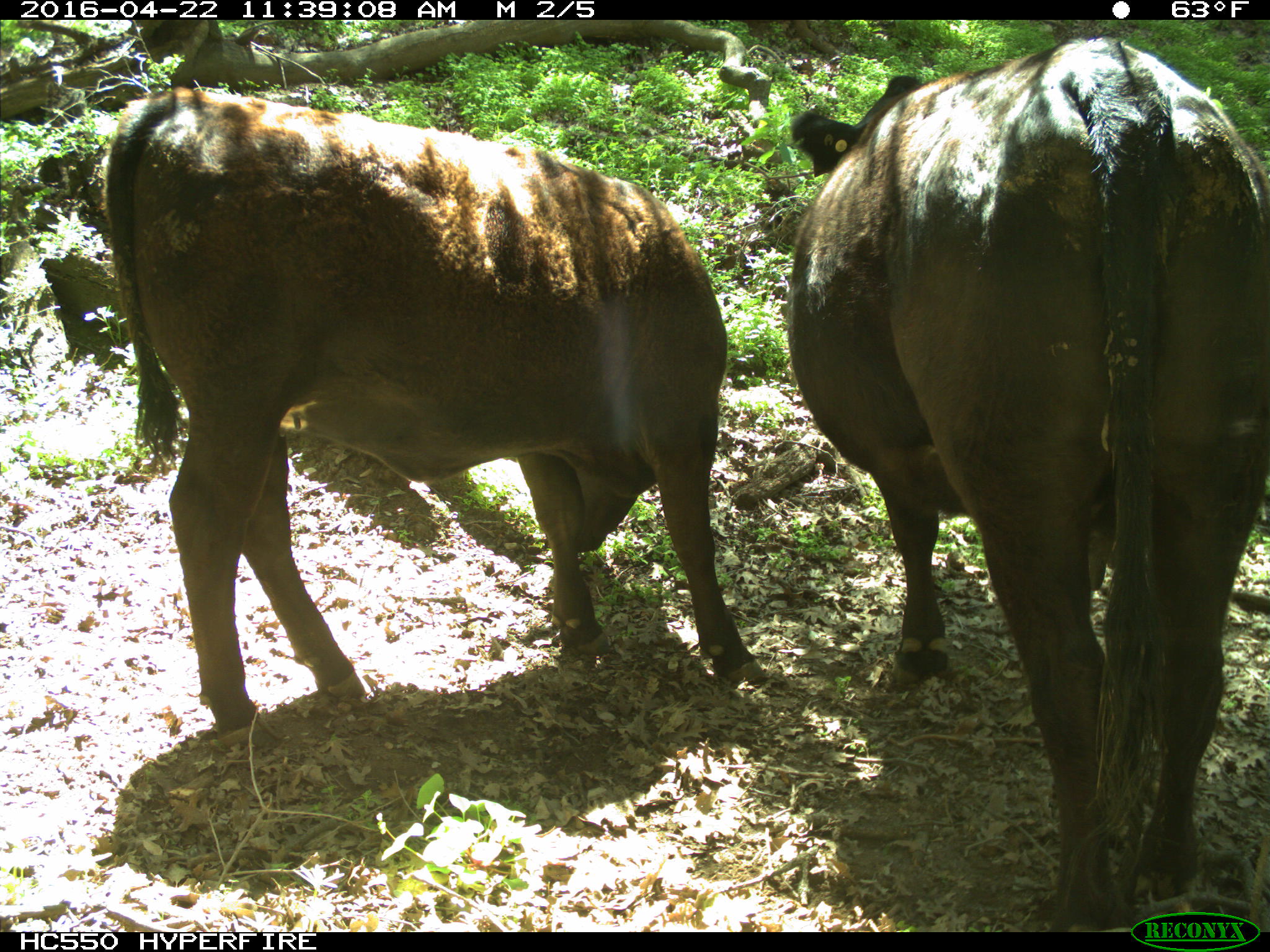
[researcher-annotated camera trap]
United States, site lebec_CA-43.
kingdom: Animalia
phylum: Chordata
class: Mammalia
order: Artiodactyla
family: Bovidae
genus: Bos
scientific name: Bos taurus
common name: domestic cow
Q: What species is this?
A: Bos taurus (domestic cow).